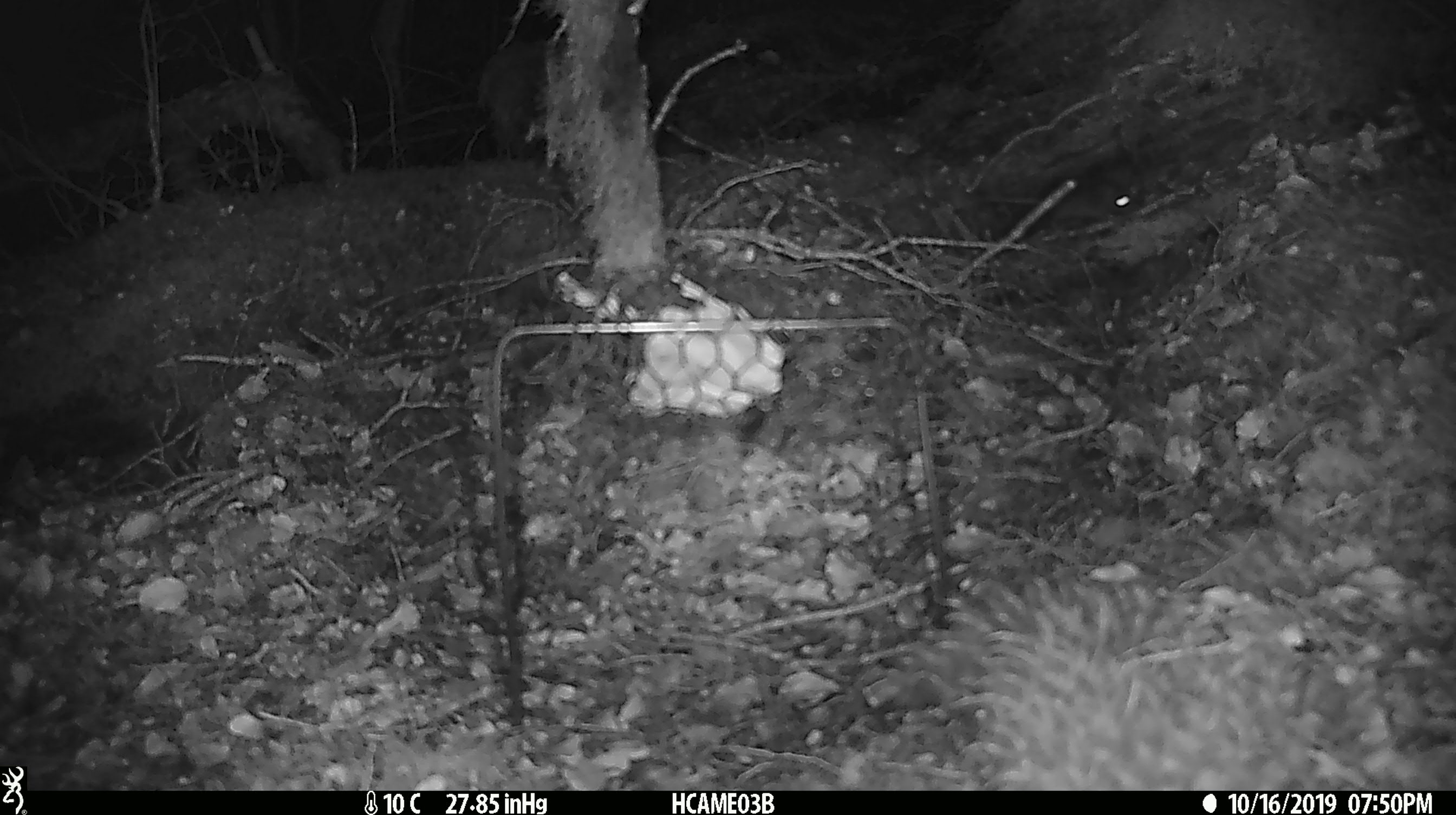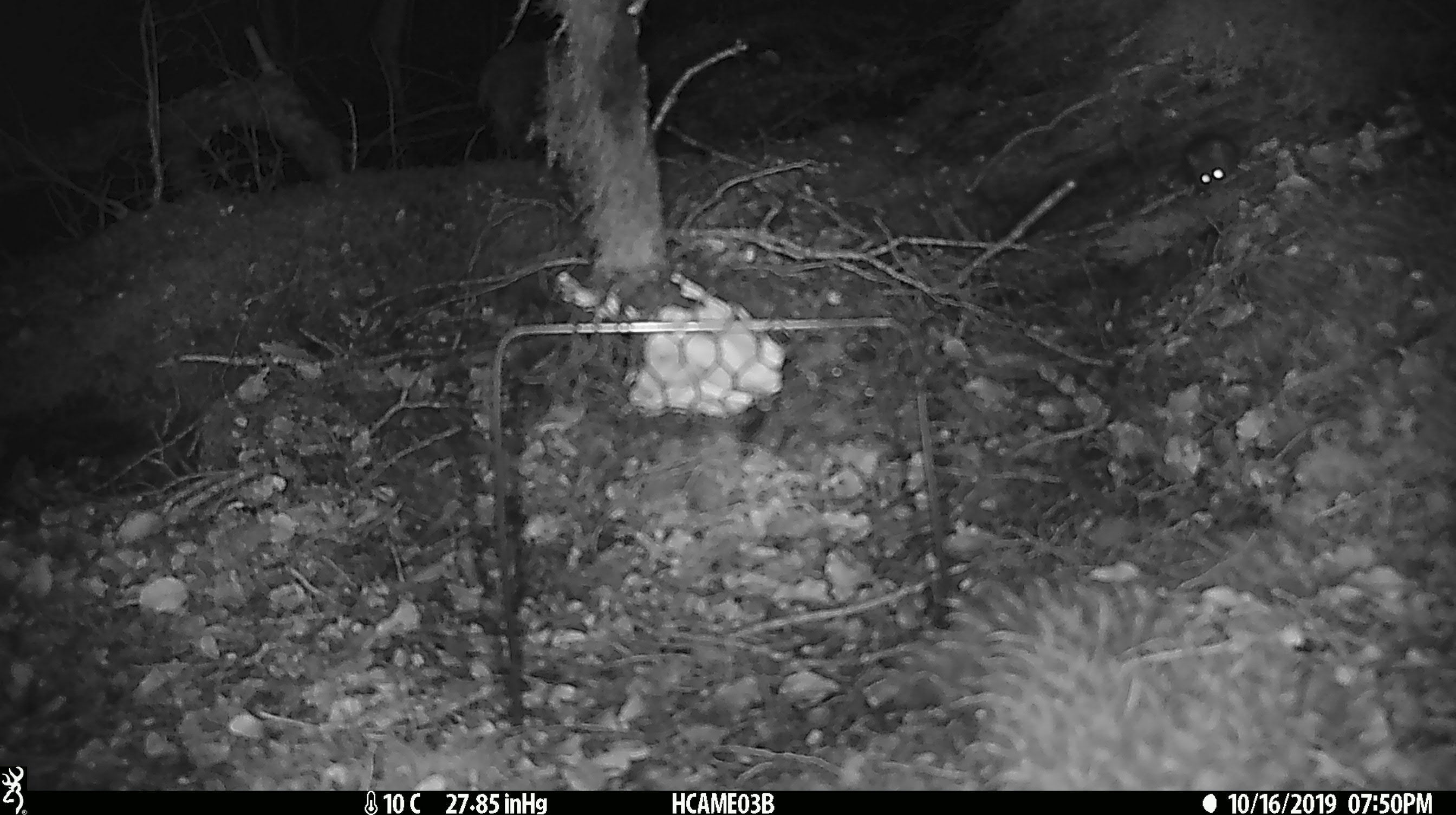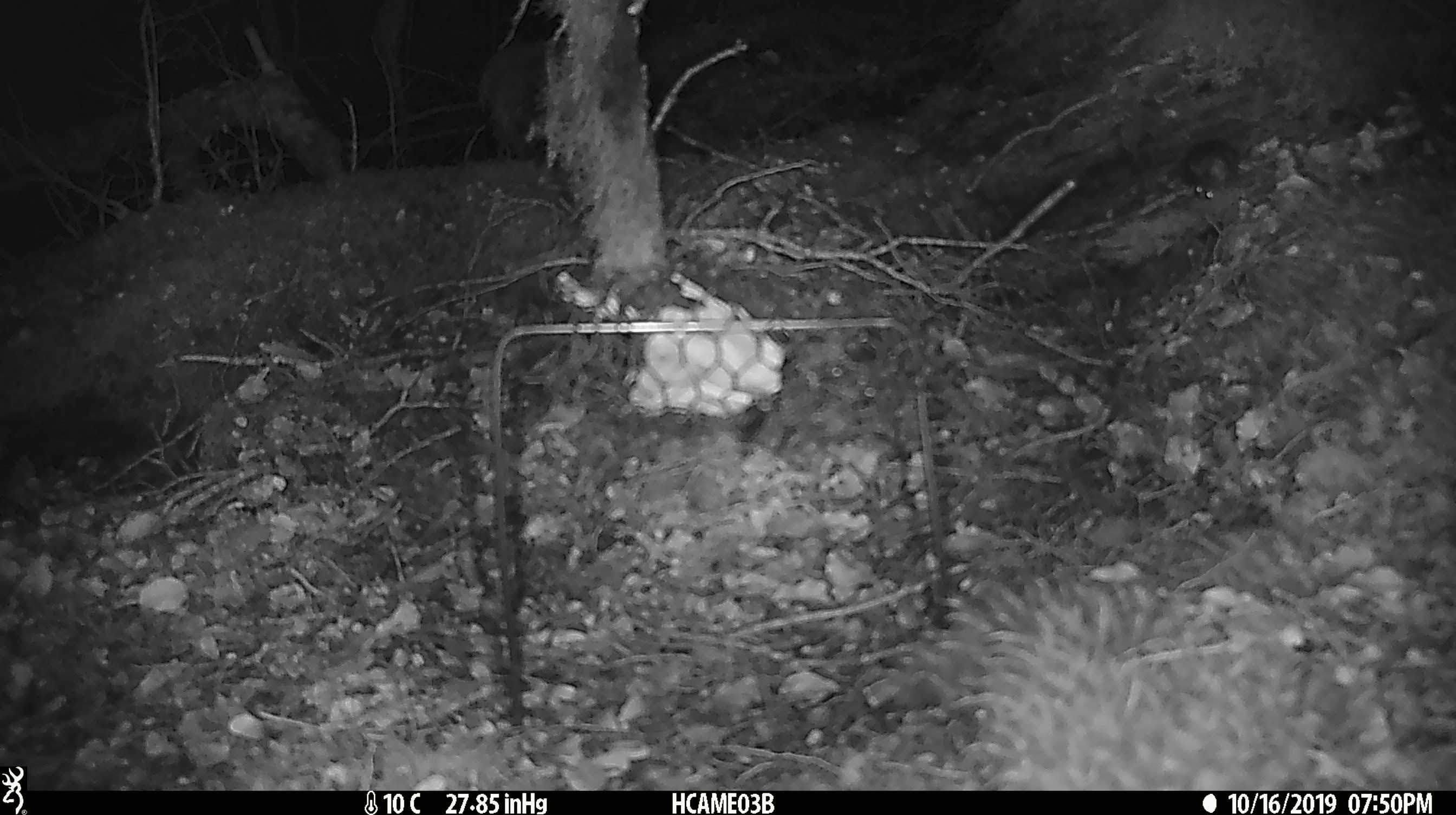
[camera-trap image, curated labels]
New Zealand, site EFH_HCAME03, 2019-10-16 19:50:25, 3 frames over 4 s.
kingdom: Animalia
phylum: Chordata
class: Mammalia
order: Rodentia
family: Muridae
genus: Mus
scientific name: Mus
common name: mouse